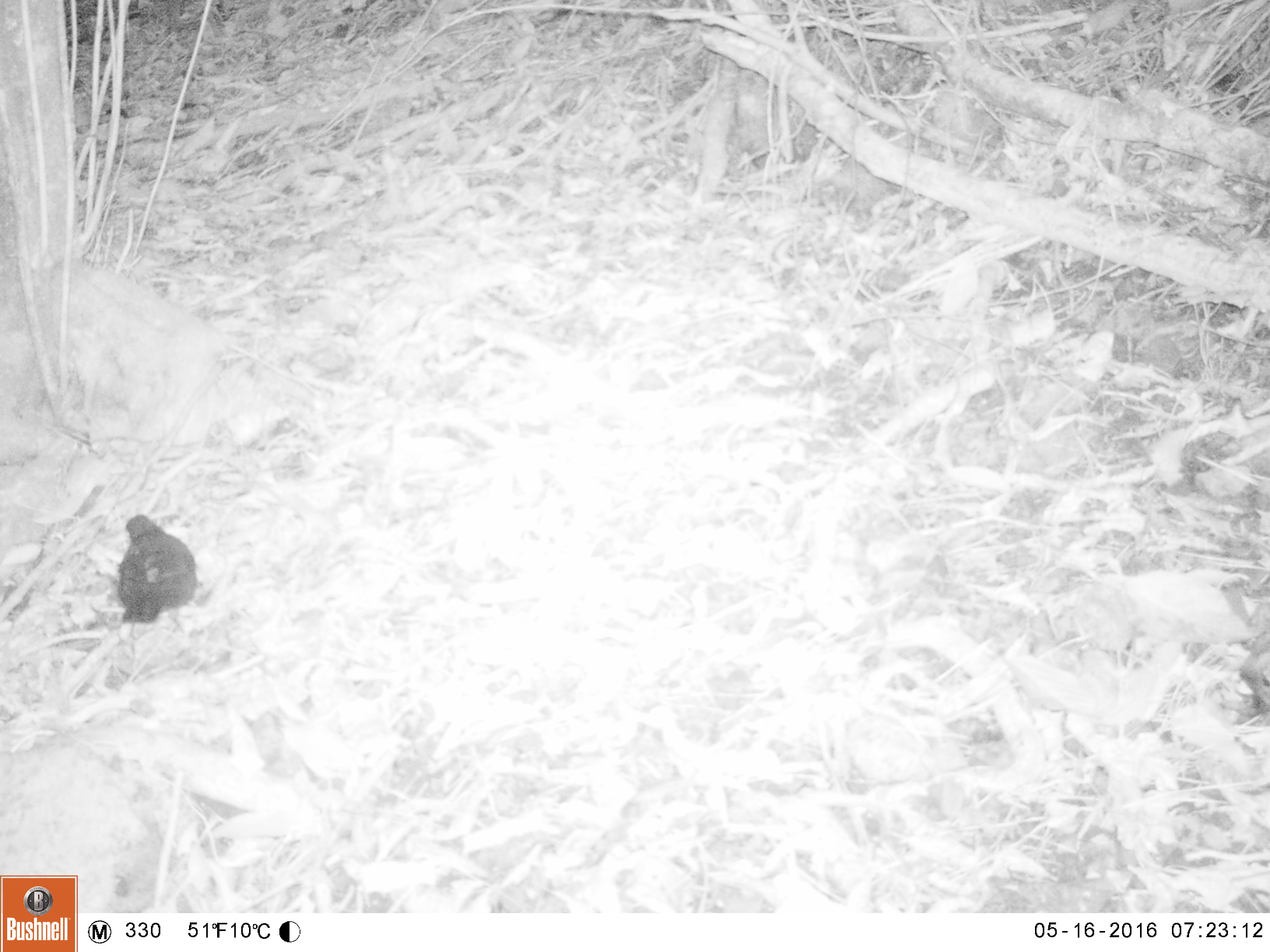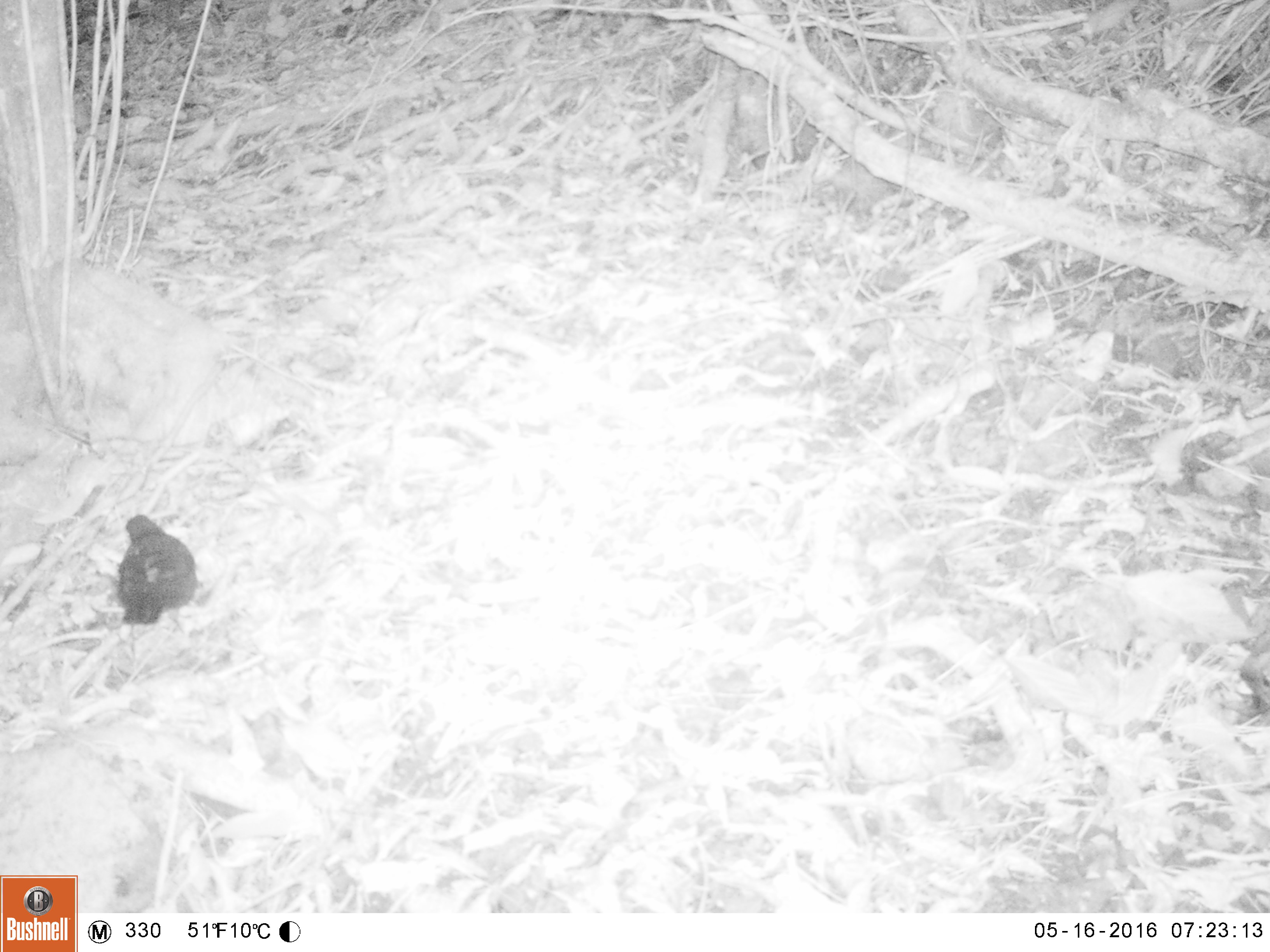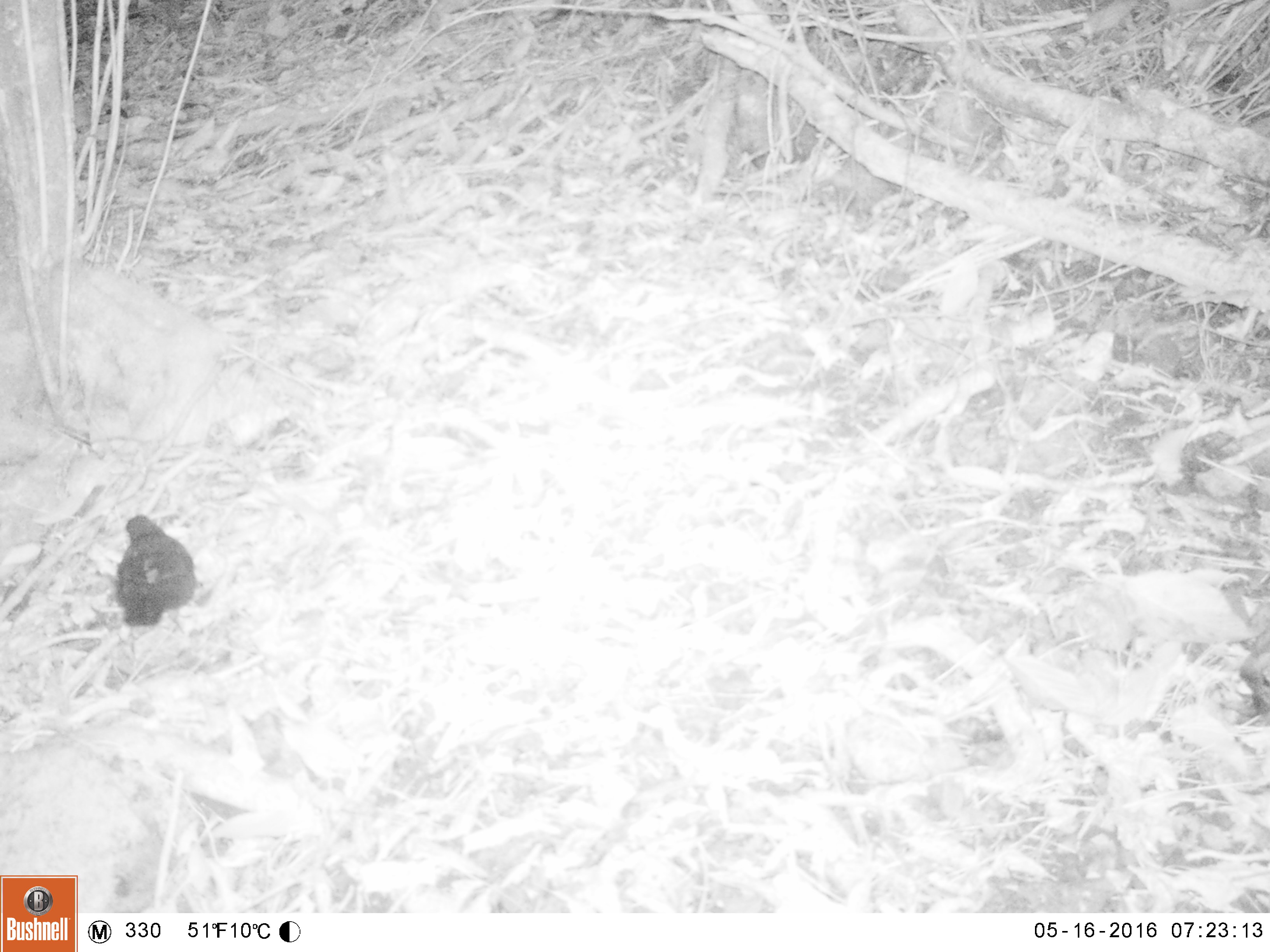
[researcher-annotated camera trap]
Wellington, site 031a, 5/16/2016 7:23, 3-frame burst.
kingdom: Animalia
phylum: Chordata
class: Aves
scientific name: Aves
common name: bird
Bird (Aves).